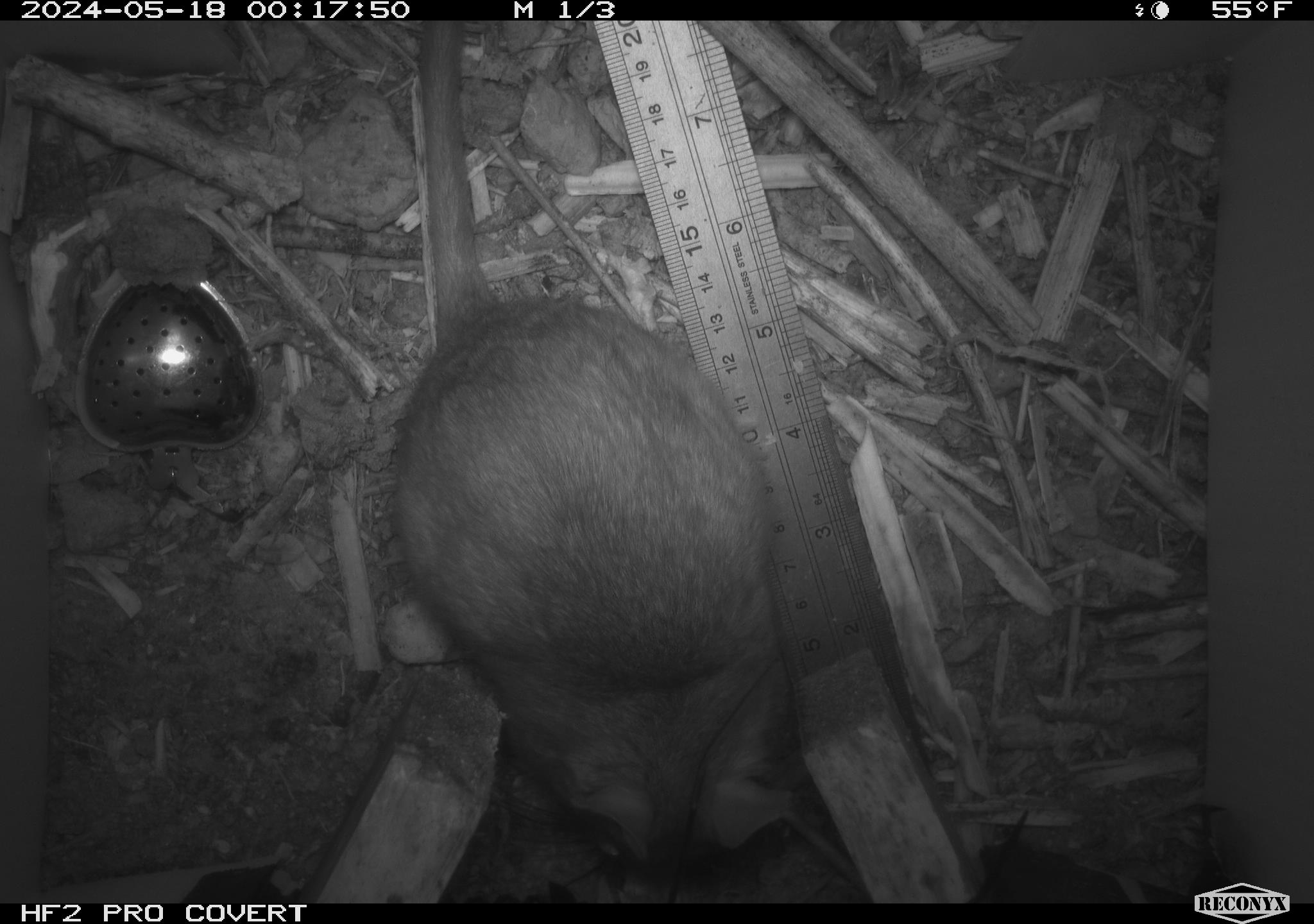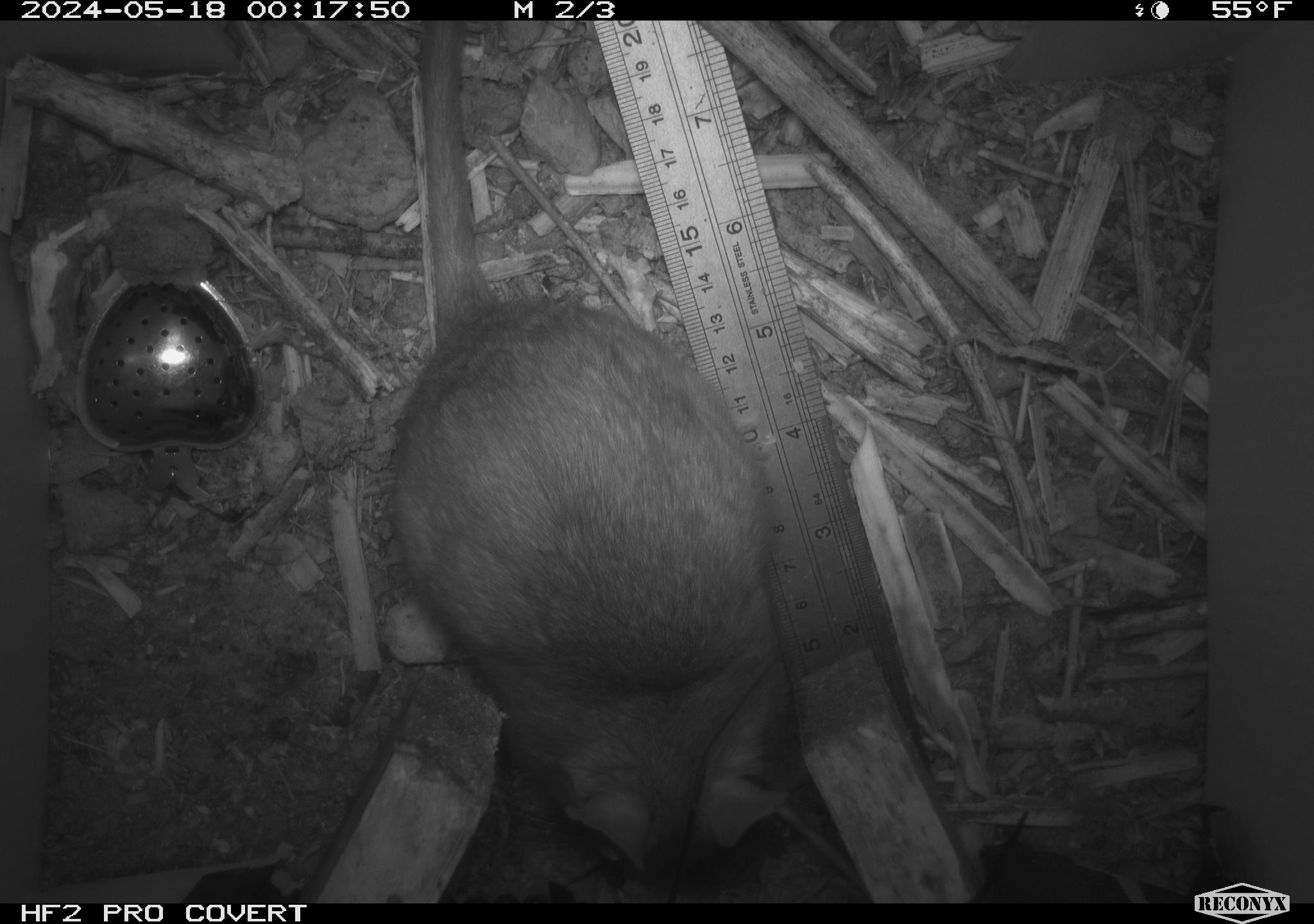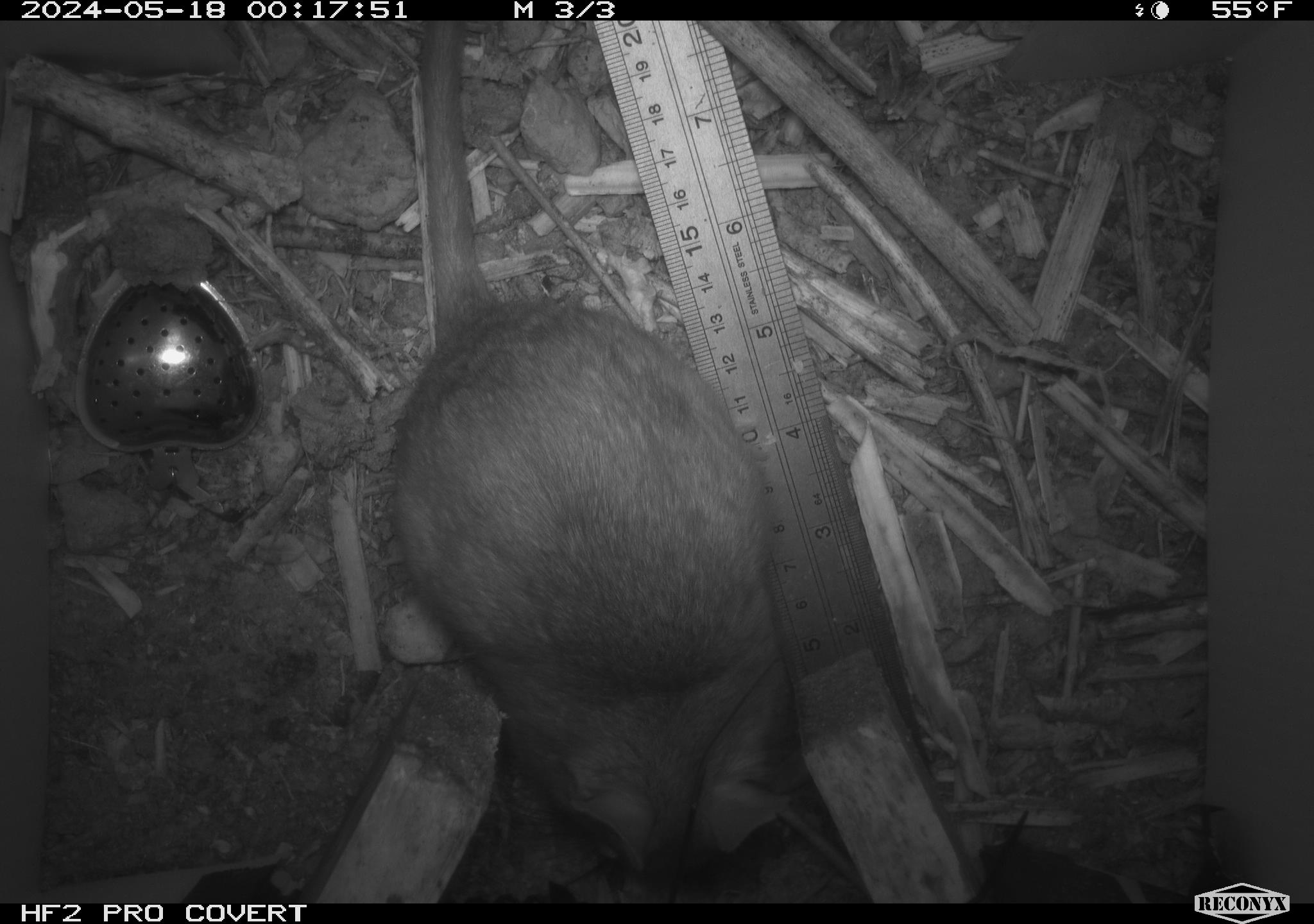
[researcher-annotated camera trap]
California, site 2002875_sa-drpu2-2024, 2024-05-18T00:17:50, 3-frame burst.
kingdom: Animalia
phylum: Chordata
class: Mammalia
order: Rodentia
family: Cricetidae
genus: Neotoma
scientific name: Neotoma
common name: pack rat or woodrat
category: neotoma species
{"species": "neotoma species (pack rat or woodrat) (Neotoma)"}